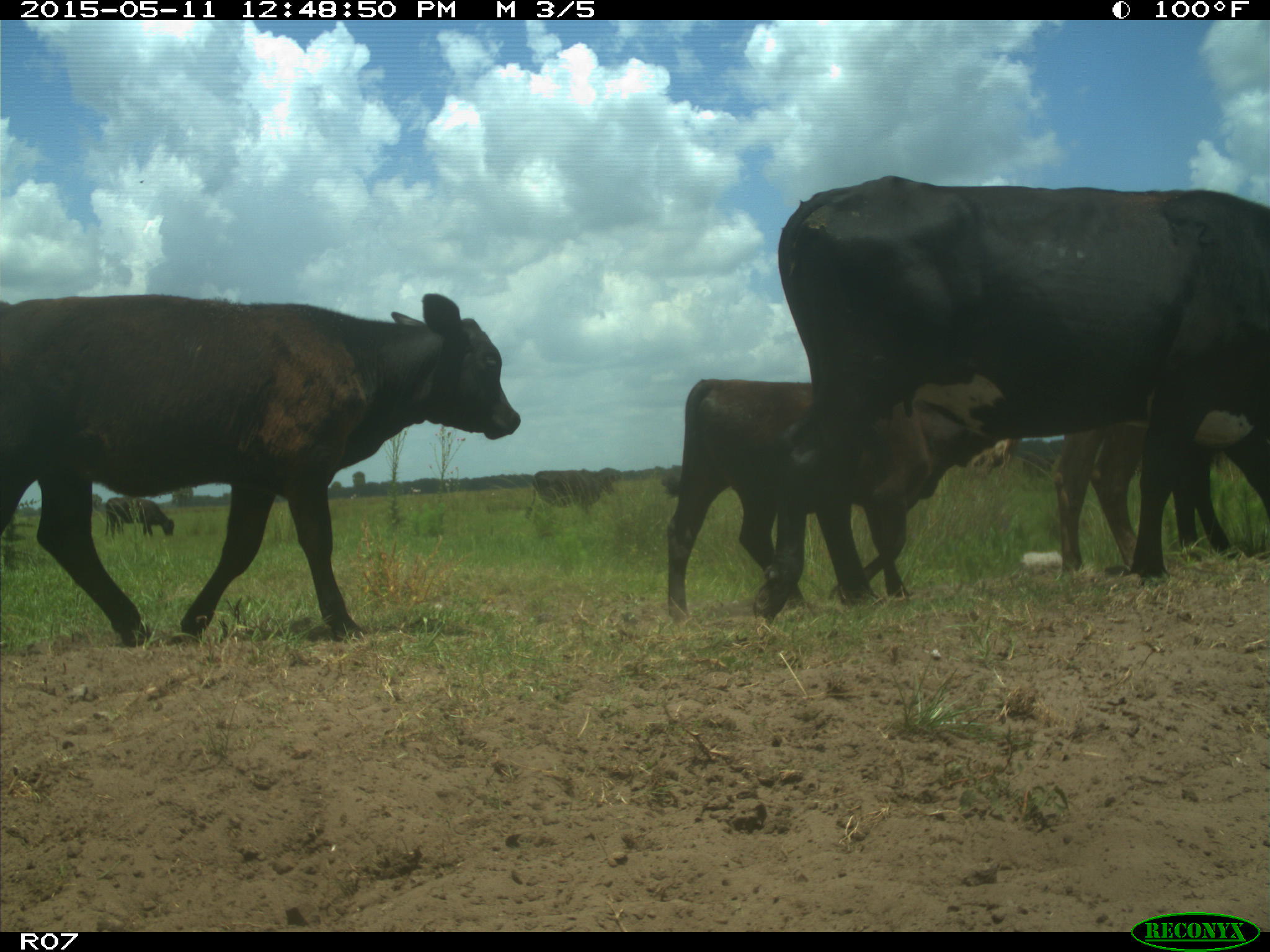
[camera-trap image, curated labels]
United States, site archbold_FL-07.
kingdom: Animalia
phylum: Chordata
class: Mammalia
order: Artiodactyla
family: Bovidae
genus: Bos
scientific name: Bos taurus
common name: domestic cow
Bos taurus (domestic cow).